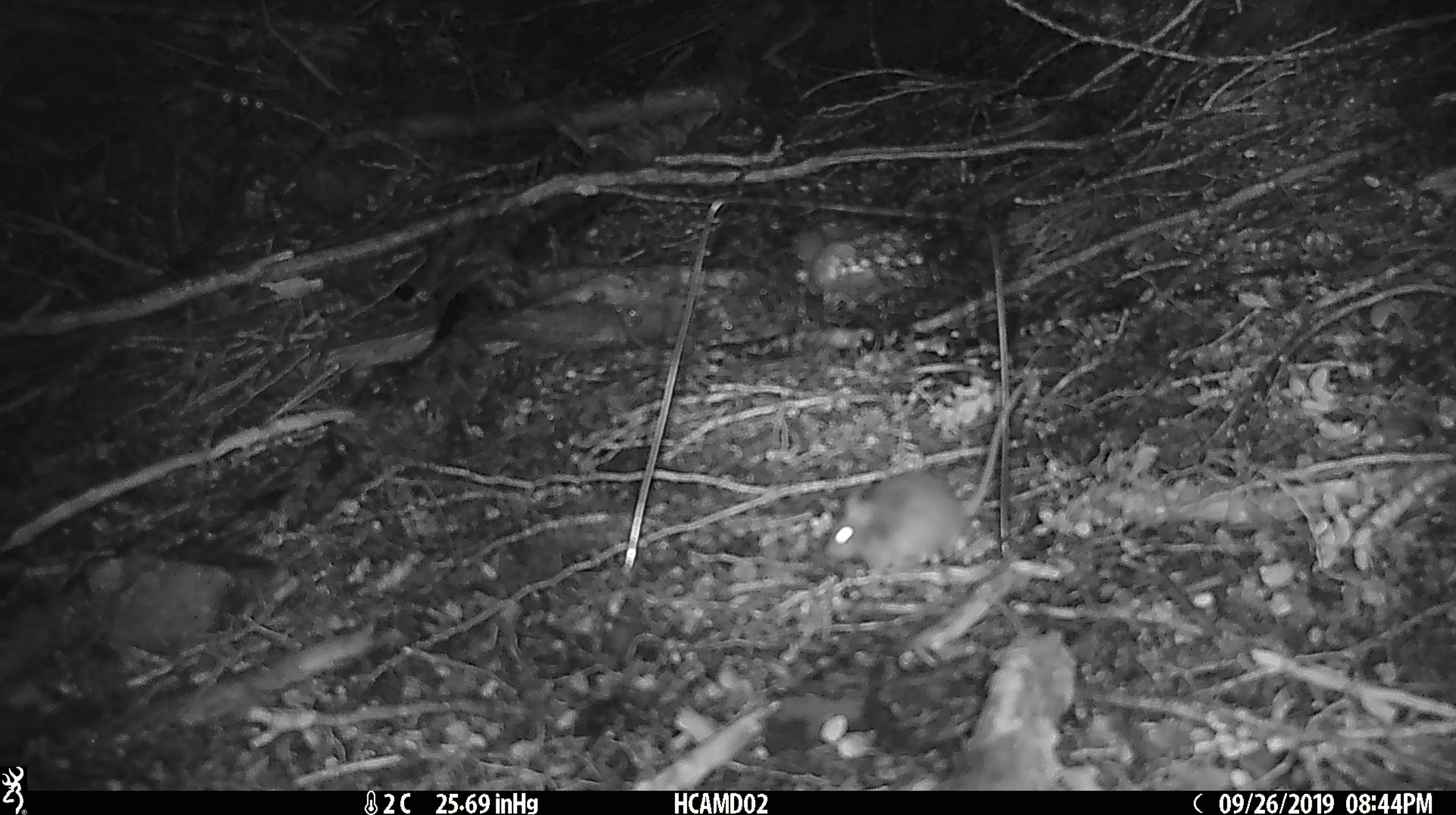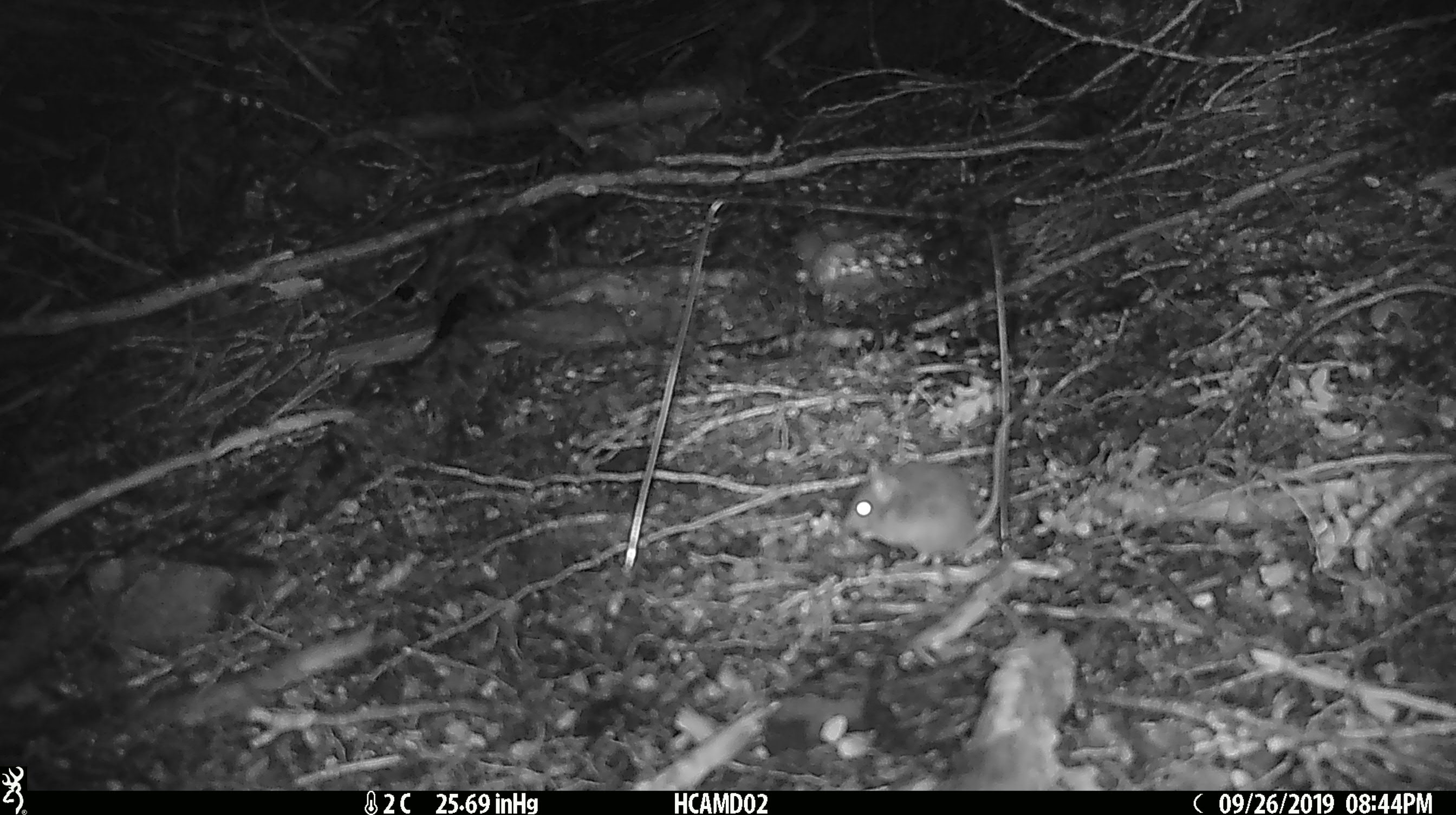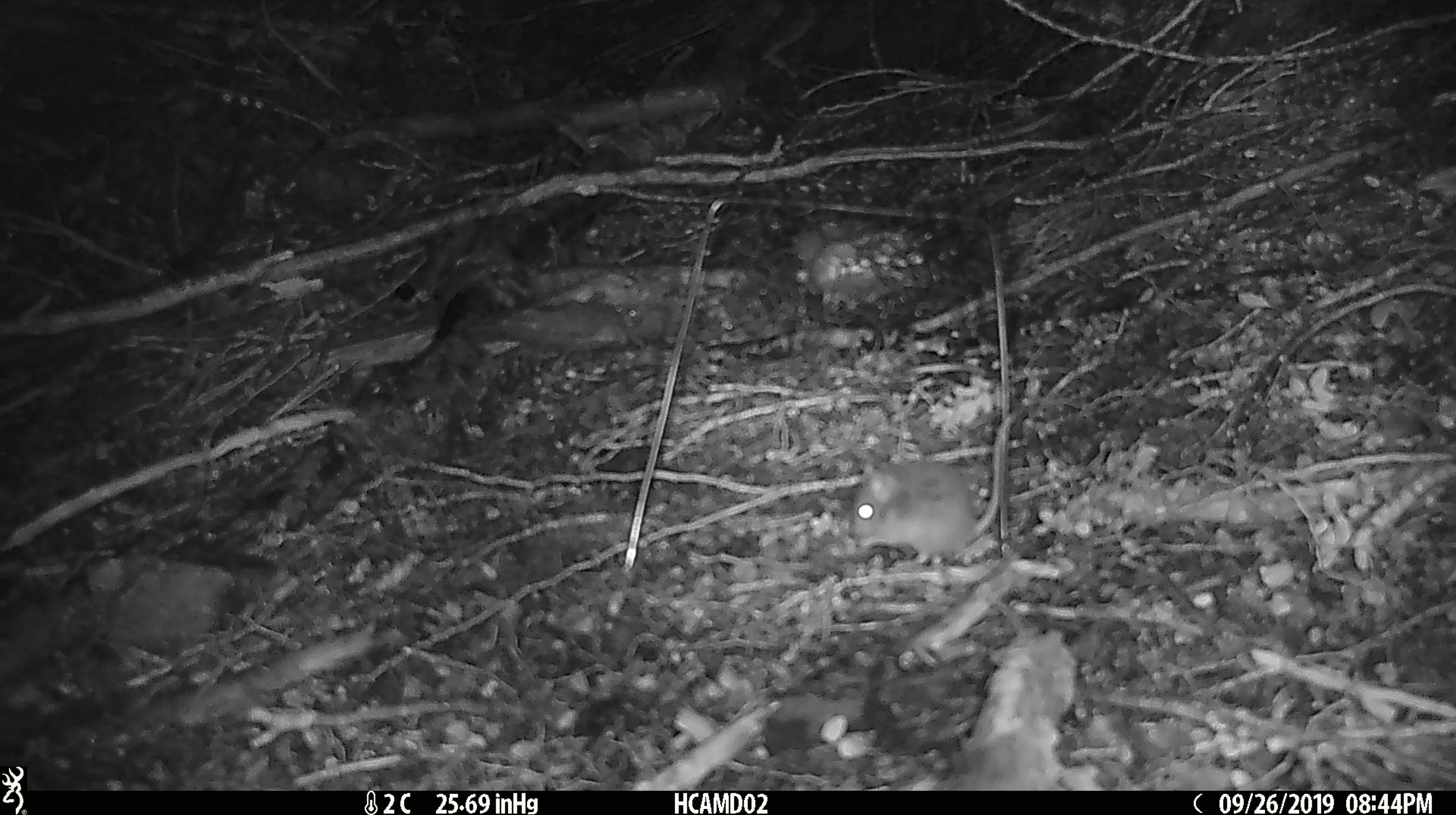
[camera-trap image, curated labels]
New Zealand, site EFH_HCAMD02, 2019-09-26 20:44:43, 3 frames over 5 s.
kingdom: Animalia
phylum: Chordata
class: Mammalia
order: Rodentia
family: Muridae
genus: Mus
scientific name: Mus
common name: mouse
Mouse (Mus).